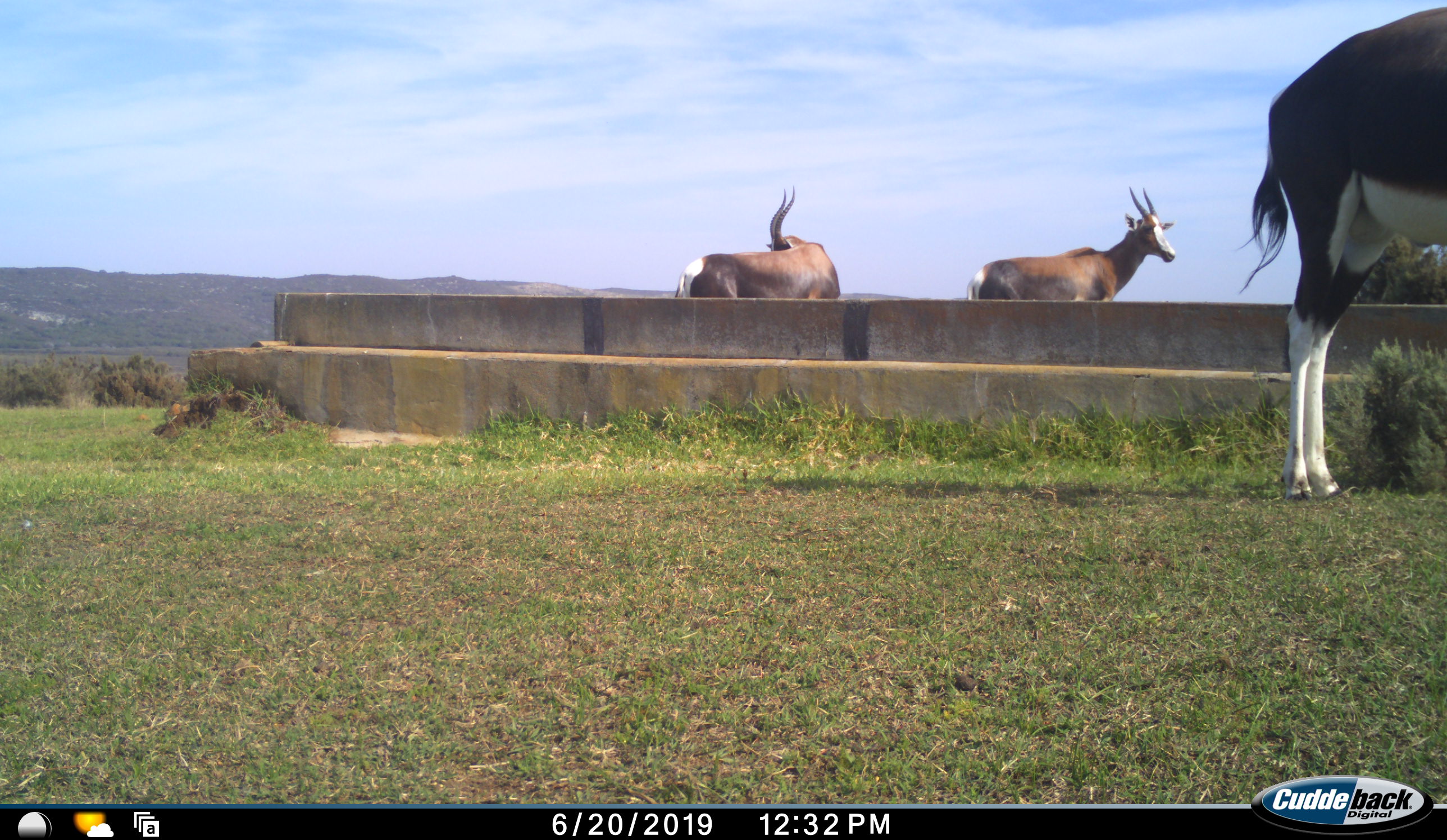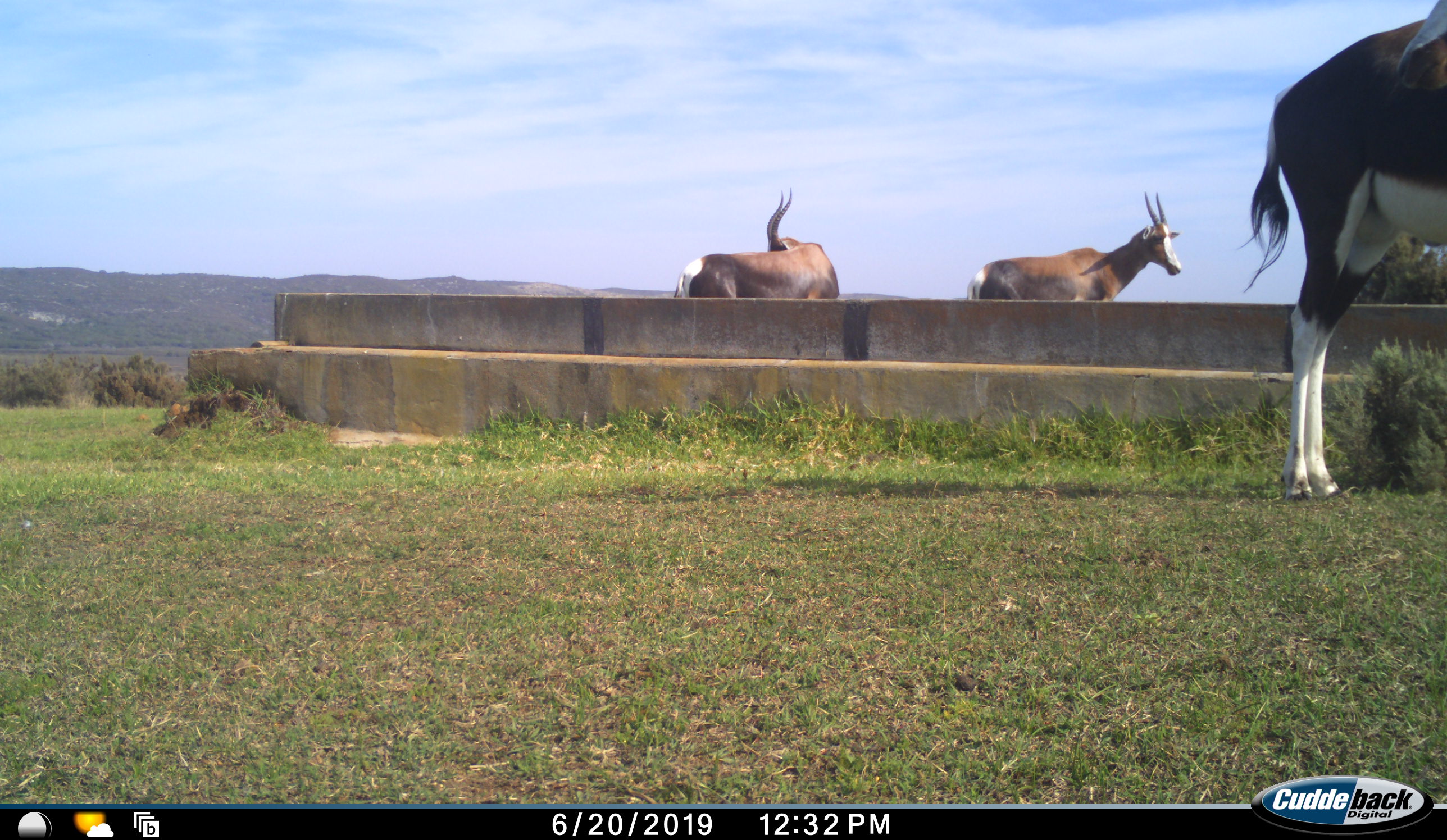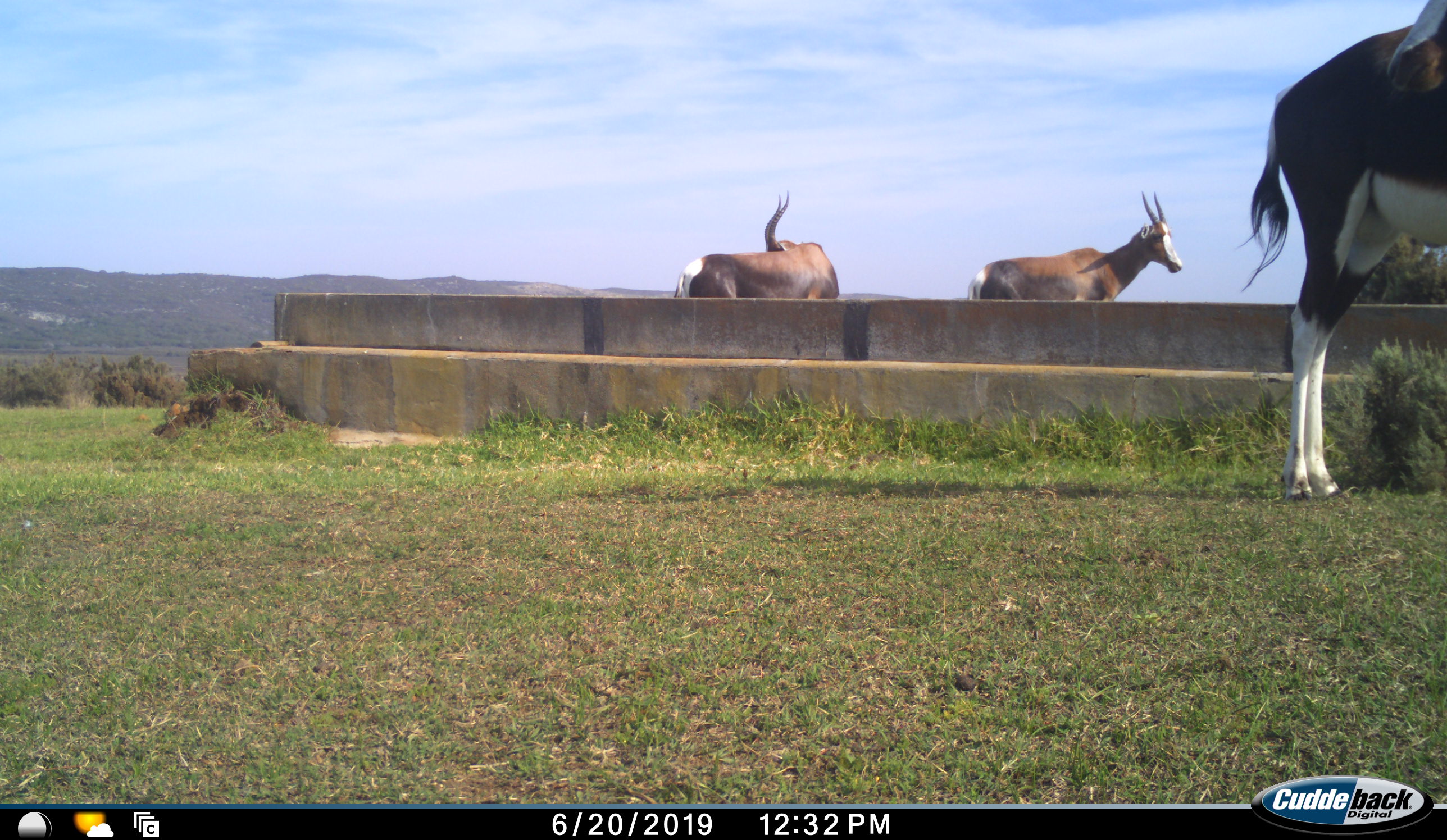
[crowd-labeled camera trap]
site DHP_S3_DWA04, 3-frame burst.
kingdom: Animalia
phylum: Chordata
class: Mammalia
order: Artiodactyla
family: Bovidae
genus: Damaliscus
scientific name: Damaliscus pygargus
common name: bontebok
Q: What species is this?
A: Bontebok (Damaliscus pygargus).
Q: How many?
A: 3.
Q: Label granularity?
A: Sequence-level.